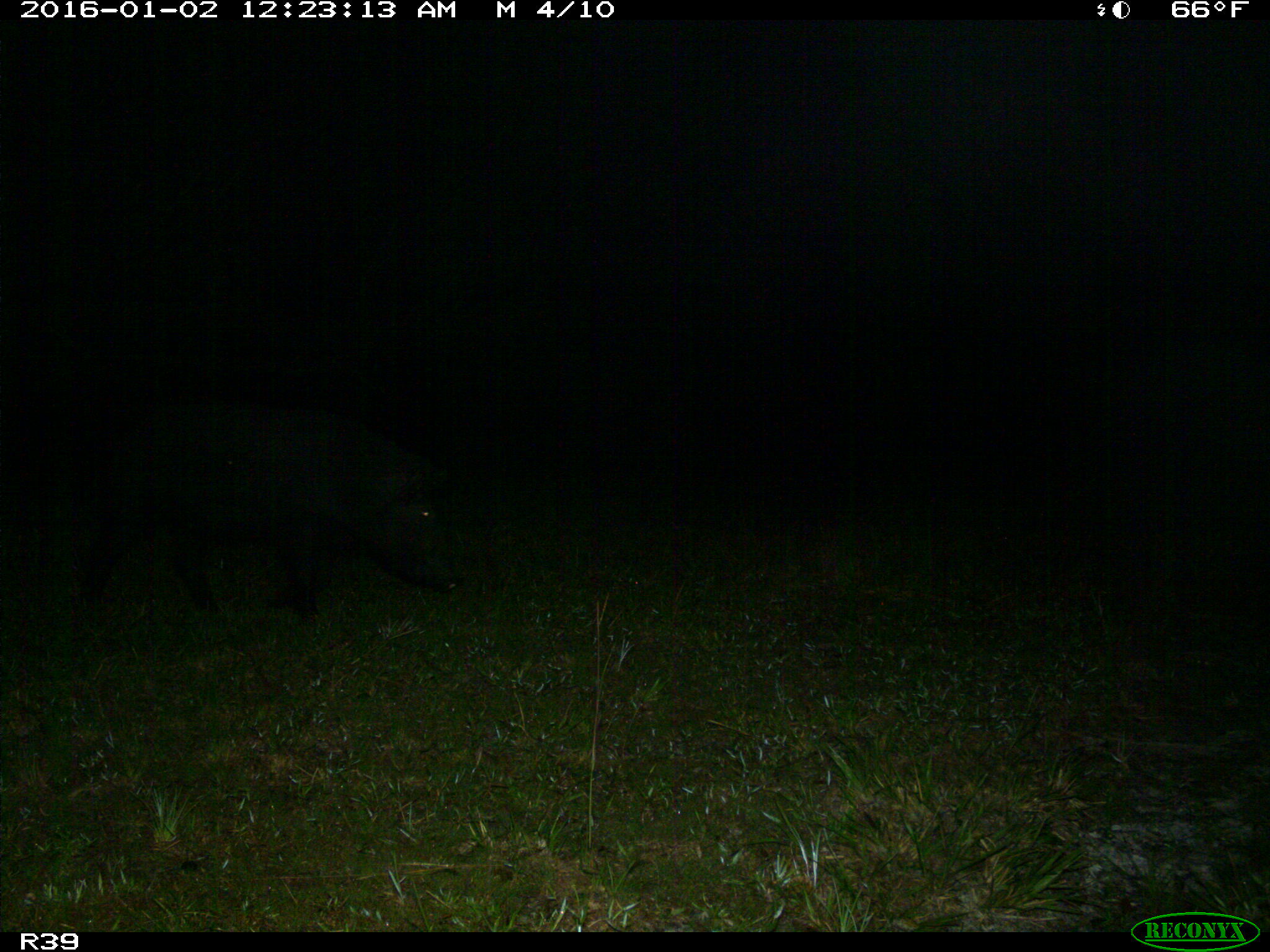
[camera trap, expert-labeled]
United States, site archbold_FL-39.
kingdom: Animalia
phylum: Chordata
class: Mammalia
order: Artiodactyla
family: Suidae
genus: Sus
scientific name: Sus scrofa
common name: wild boar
Sus scrofa (wild boar).